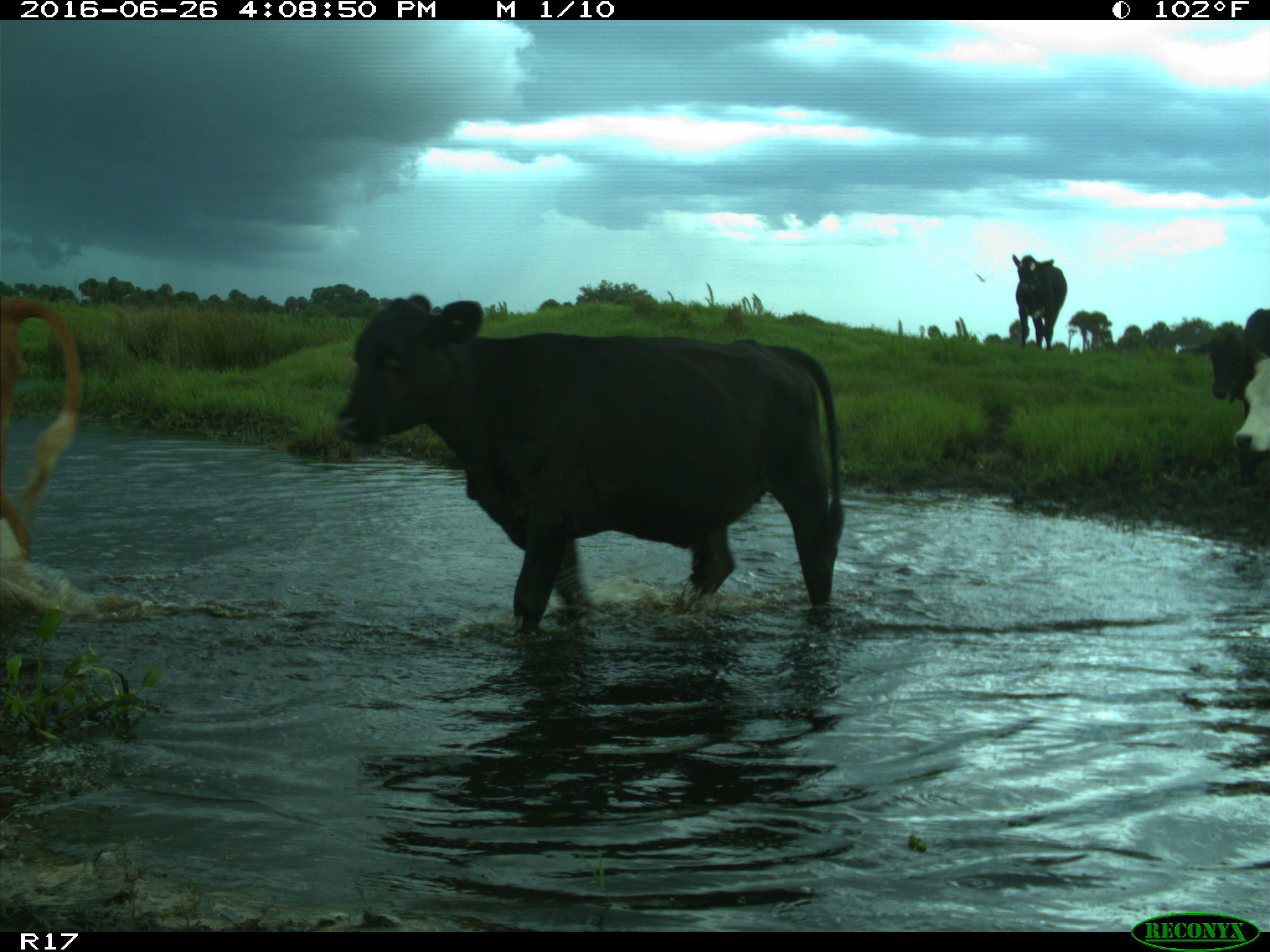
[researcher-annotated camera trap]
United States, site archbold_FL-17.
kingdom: Animalia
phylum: Chordata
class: Mammalia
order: Artiodactyla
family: Bovidae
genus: Bos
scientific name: Bos taurus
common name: domestic cow